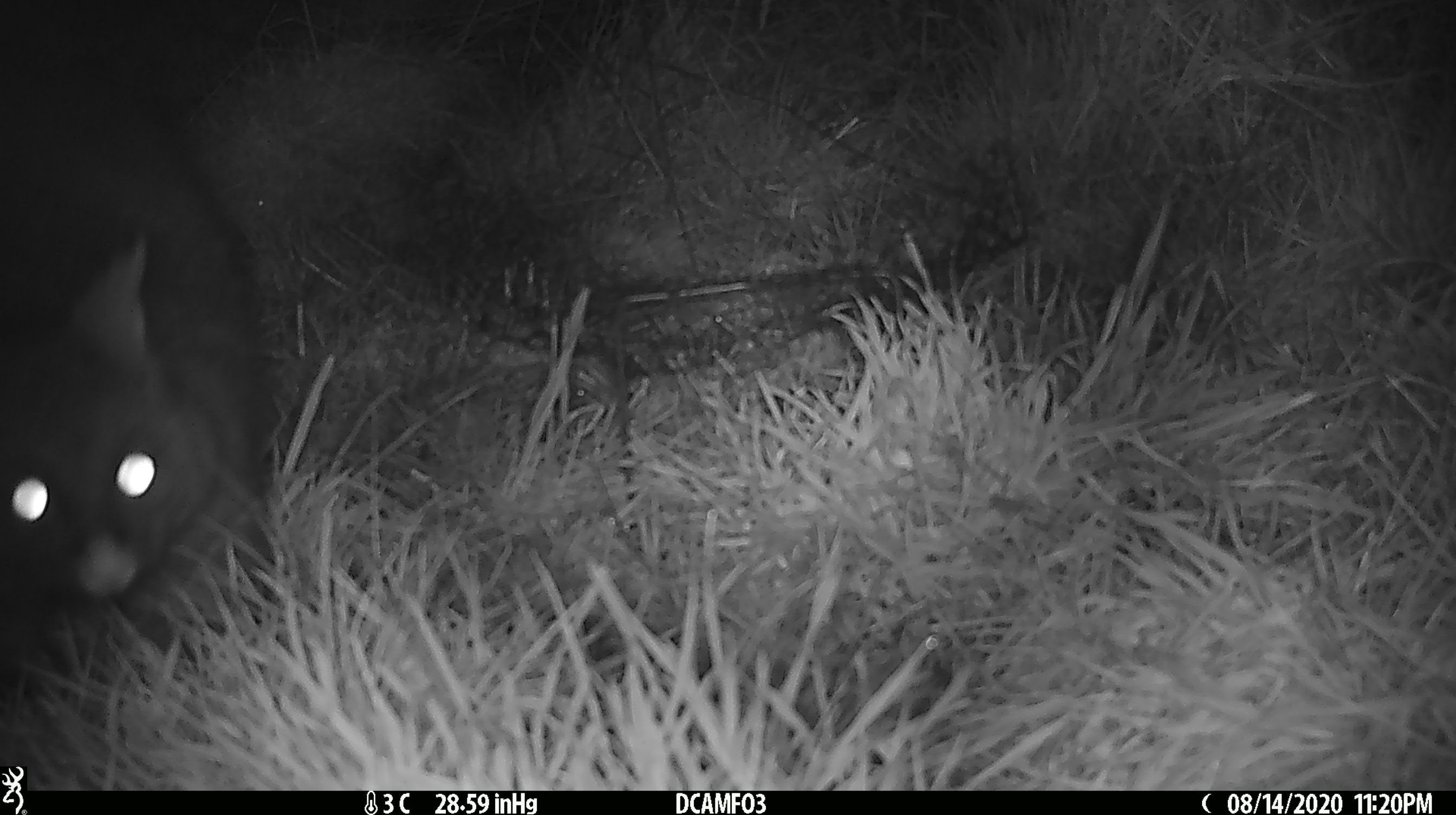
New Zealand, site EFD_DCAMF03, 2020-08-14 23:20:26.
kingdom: Animalia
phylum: Chordata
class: Mammalia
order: Diprotodontia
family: Phalangeridae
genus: Trichosurus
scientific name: Trichosurus vulpecula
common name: common brushtail possum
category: possum